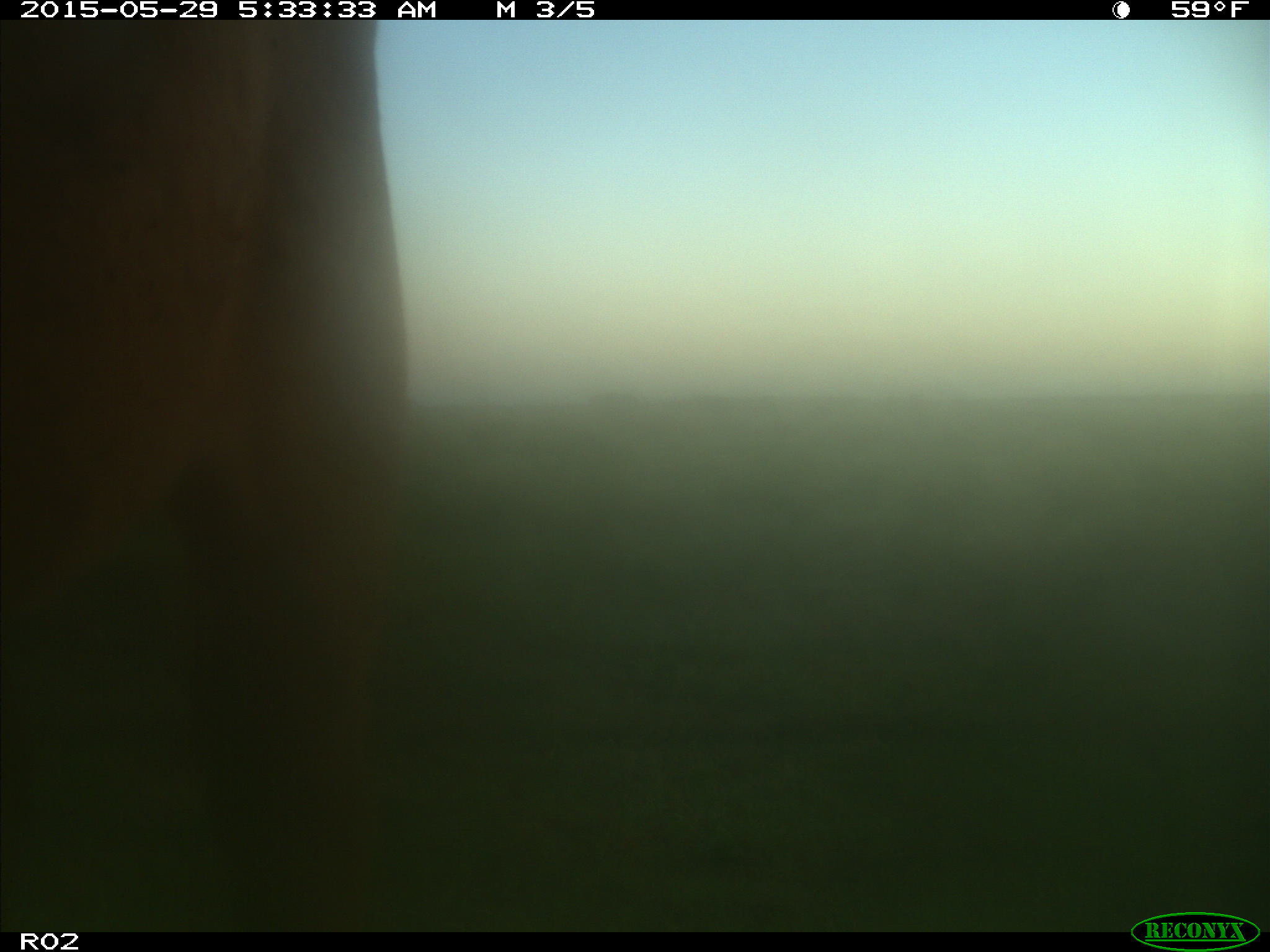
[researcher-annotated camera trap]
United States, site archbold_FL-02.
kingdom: Animalia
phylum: Chordata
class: Mammalia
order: Artiodactyla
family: Bovidae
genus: Bos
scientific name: Bos taurus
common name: domestic cow